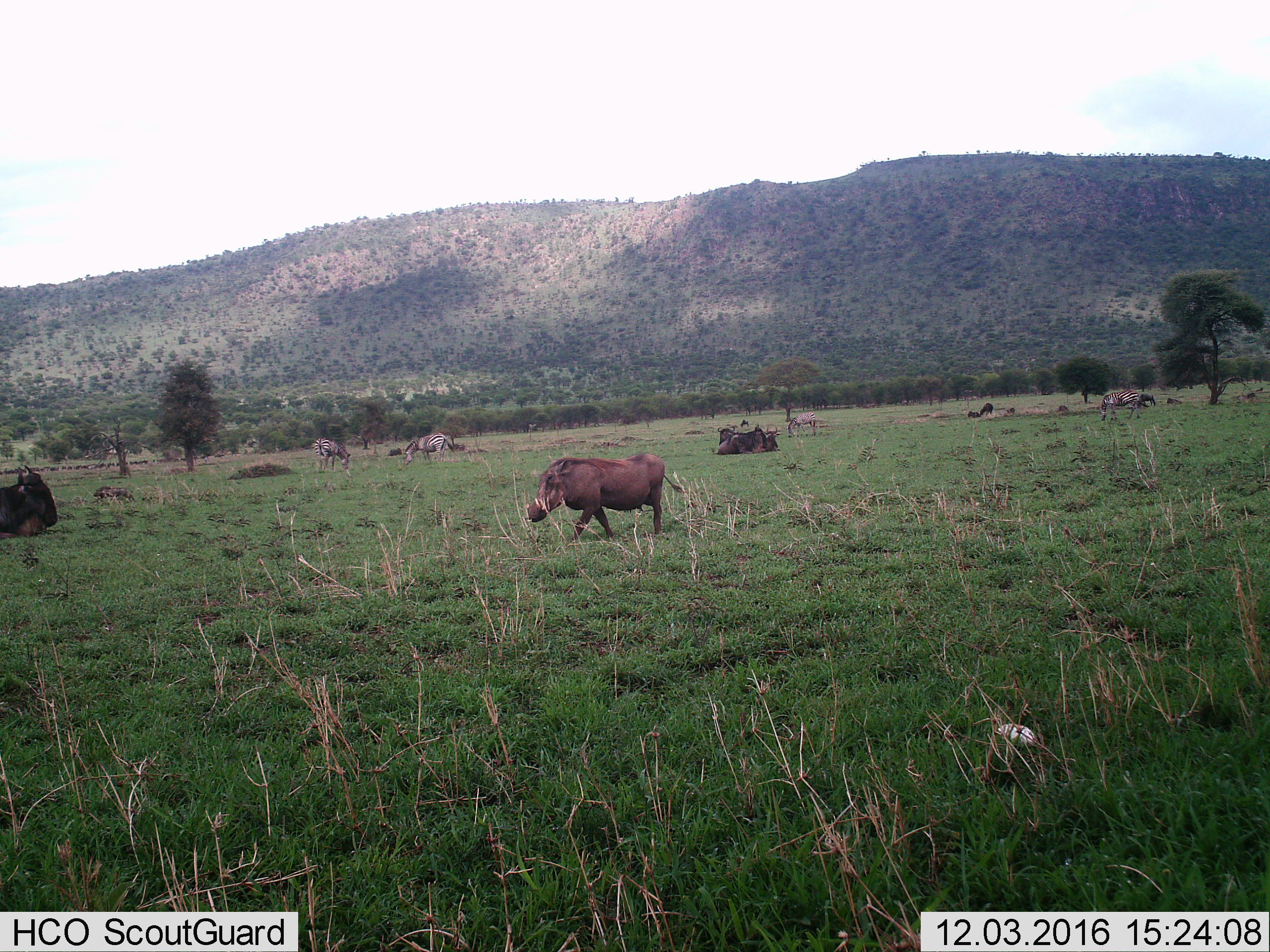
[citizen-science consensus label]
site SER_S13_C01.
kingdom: Animalia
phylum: Chordata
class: Mammalia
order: Artiodactyla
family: Suidae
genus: Phacochoerus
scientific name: Phacochoerus africanus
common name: warthog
Warthog (Phacochoerus africanus), count 1. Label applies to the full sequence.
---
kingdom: Animalia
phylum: Chordata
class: Mammalia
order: Artiodactyla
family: Bovidae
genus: Connochaetes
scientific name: Connochaetes taurinus taurinus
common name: blue wildebeest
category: wildebeestblue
Wildebeestblue (blue wildebeest) (Connochaetes taurinus taurinus), count 3. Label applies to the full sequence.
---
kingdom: Animalia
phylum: Chordata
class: Mammalia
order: Perissodactyla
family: Equidae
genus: Equus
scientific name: Equus quagga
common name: plains zebra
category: zebraplains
Zebraplains (plains zebra) (Equus quagga), count 4. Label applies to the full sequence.